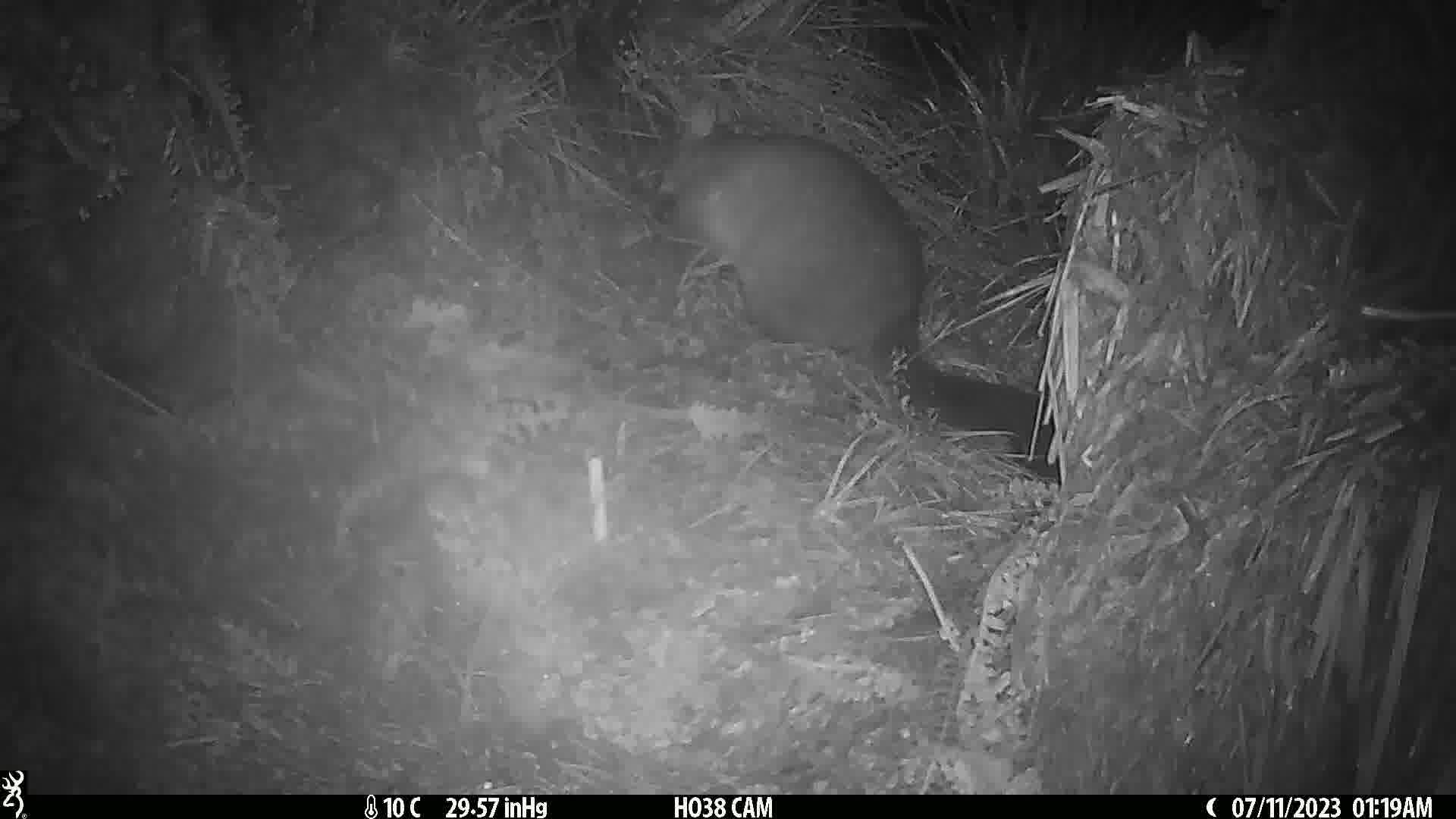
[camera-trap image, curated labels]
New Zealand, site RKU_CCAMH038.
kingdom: Animalia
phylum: Chordata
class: Mammalia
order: Diprotodontia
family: Phalangeridae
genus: Trichosurus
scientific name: Trichosurus vulpecula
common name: common brushtail possum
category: possum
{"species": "possum (common brushtail possum) (Trichosurus vulpecula)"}